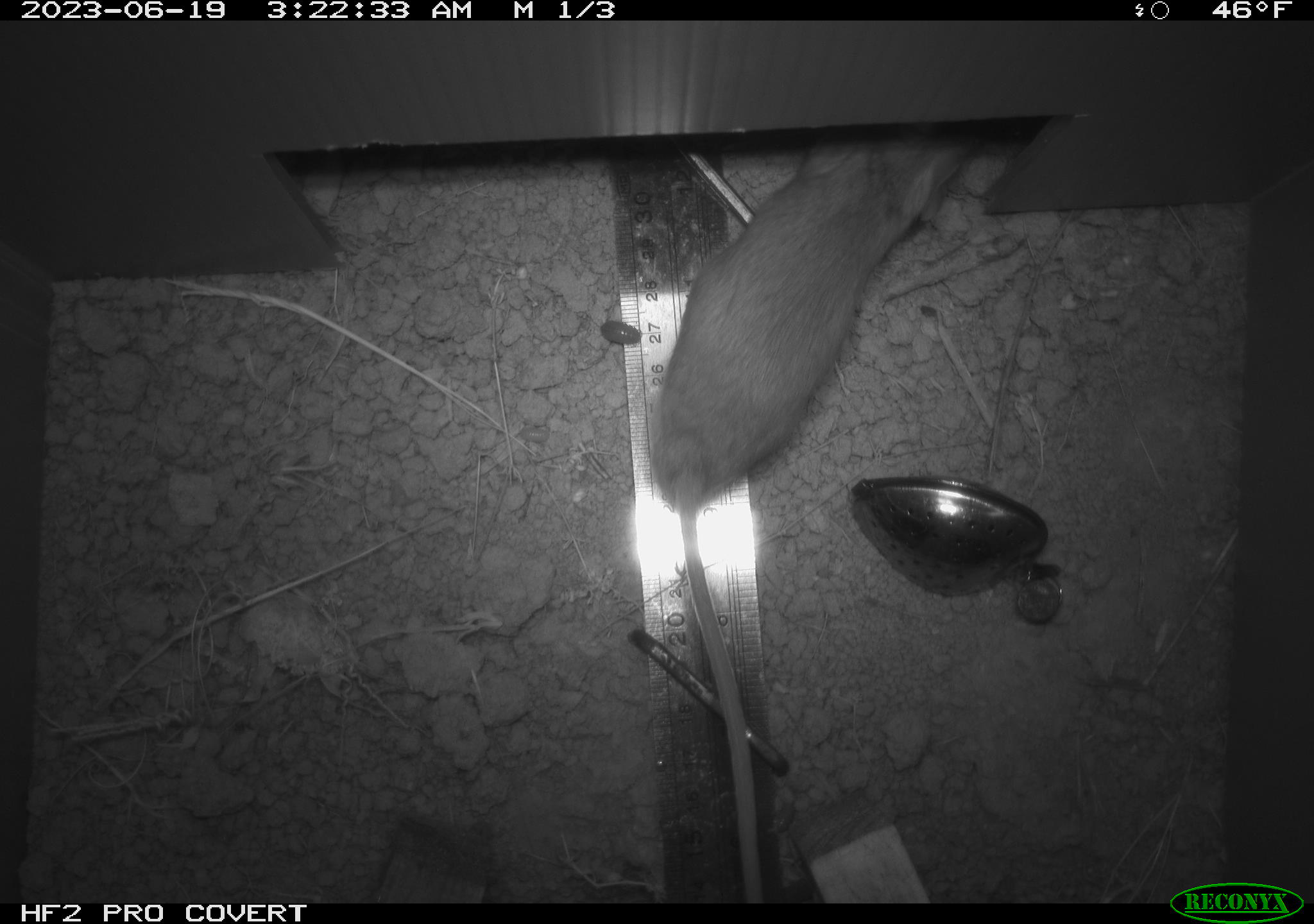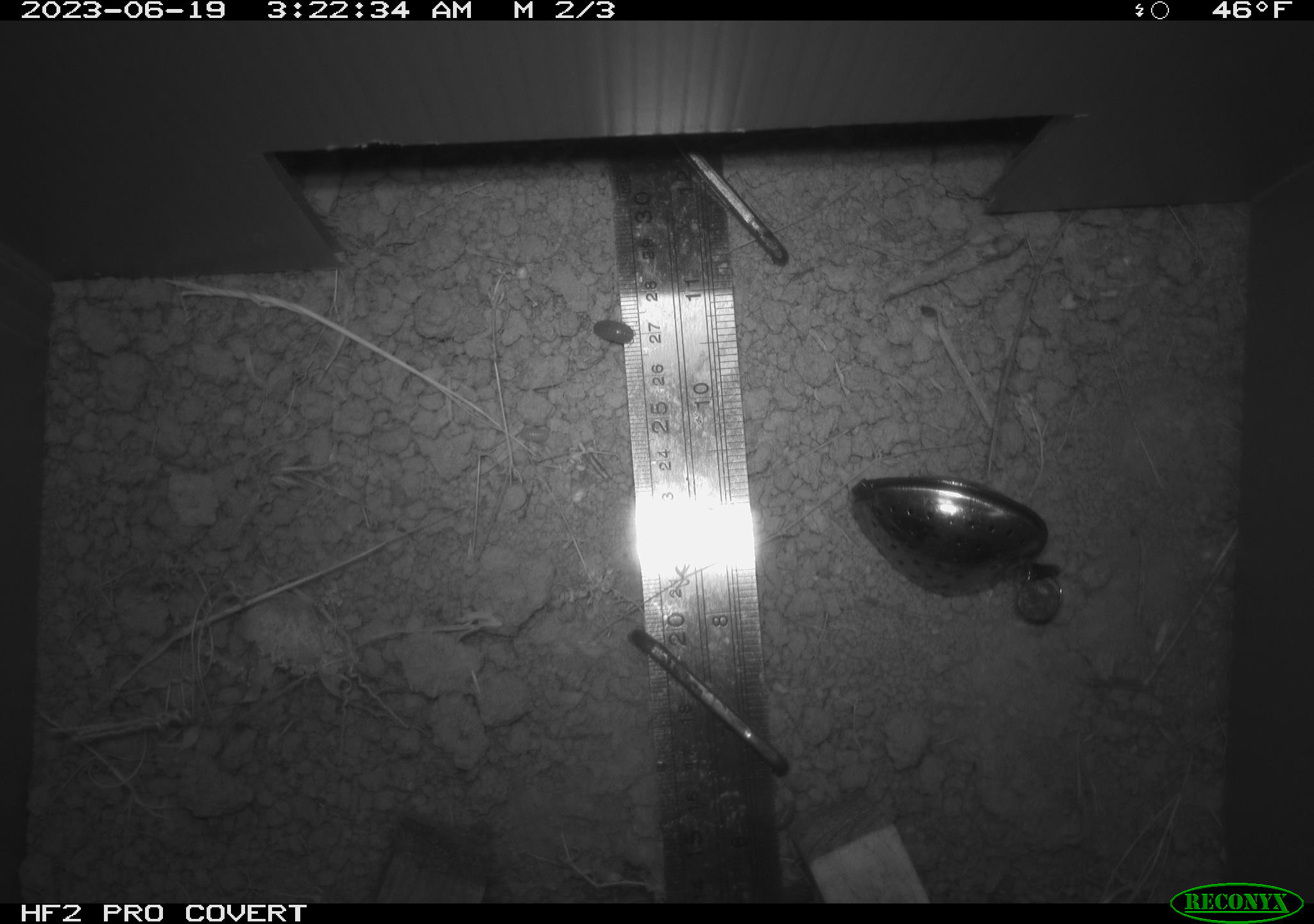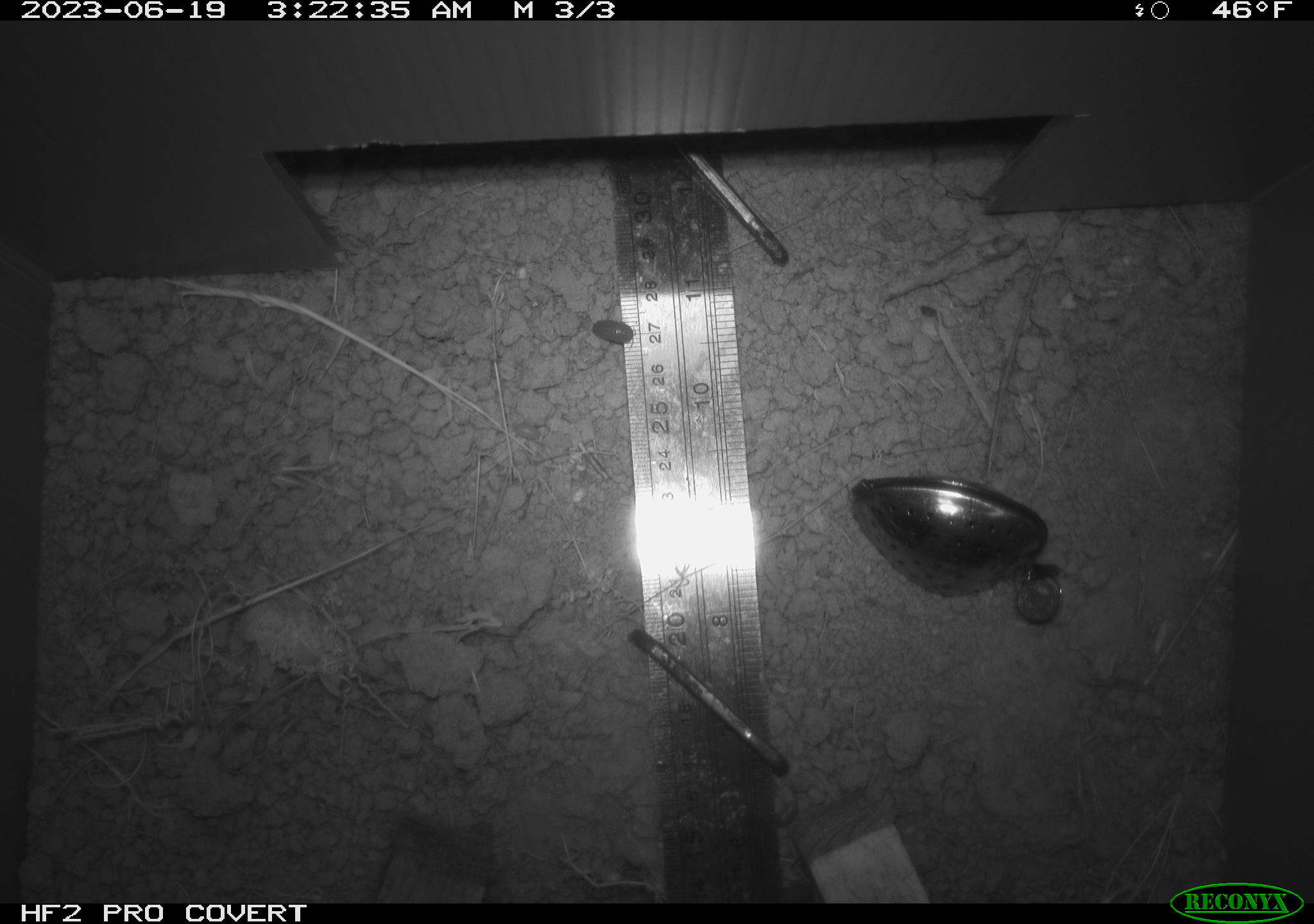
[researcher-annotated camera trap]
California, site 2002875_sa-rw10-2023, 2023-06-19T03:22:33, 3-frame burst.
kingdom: Animalia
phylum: Chordata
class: Mammalia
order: Rodentia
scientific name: Rodentia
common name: rodent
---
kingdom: Animalia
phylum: Arthropoda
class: Malacostraca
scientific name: Malacostraca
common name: amphipods, crabs, isopods, krill, lobsters and shrimps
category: malacostracan